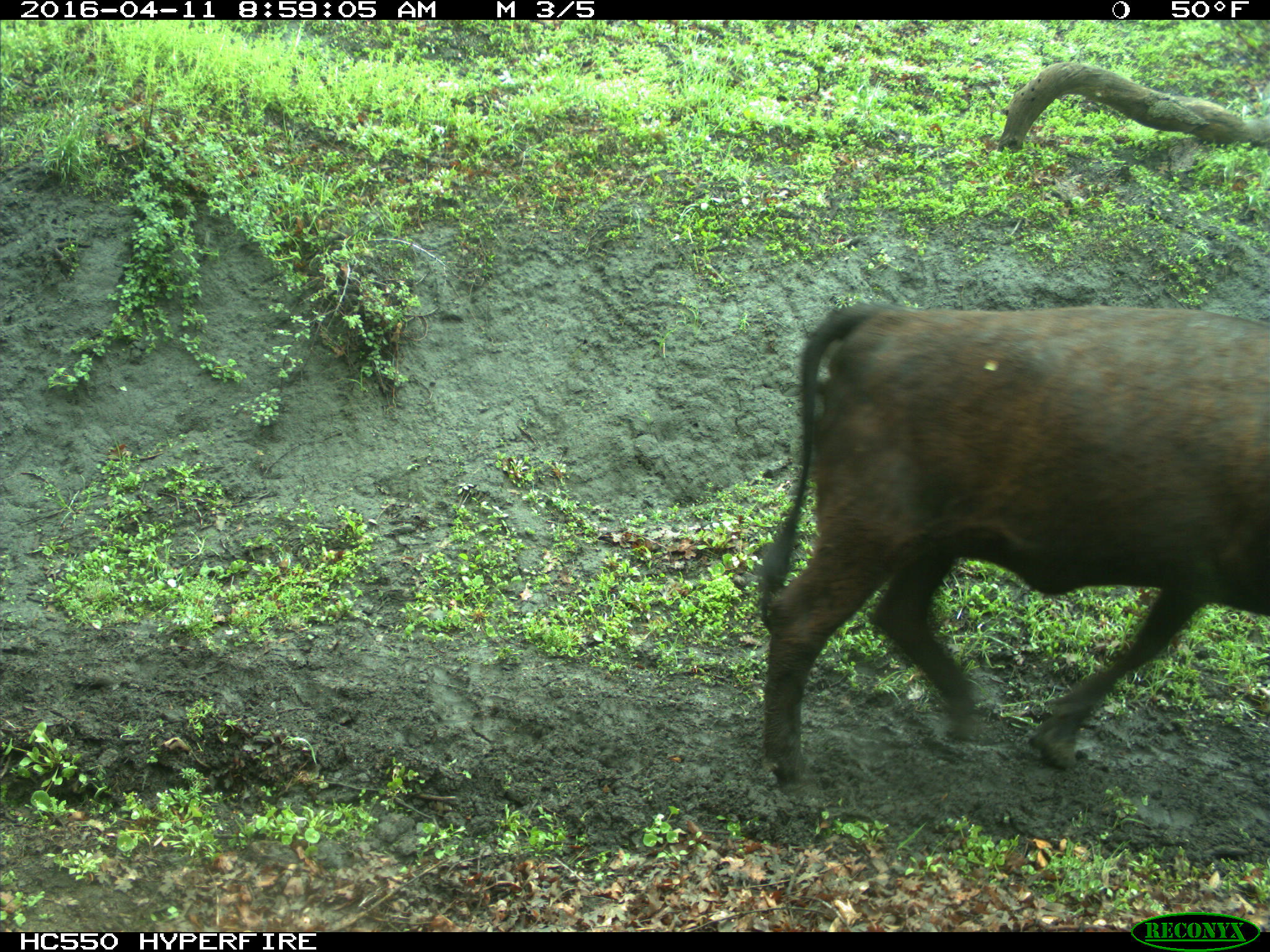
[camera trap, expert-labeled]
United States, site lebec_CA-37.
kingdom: Animalia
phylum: Chordata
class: Mammalia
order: Artiodactyla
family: Bovidae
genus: Bos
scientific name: Bos taurus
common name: domestic cow